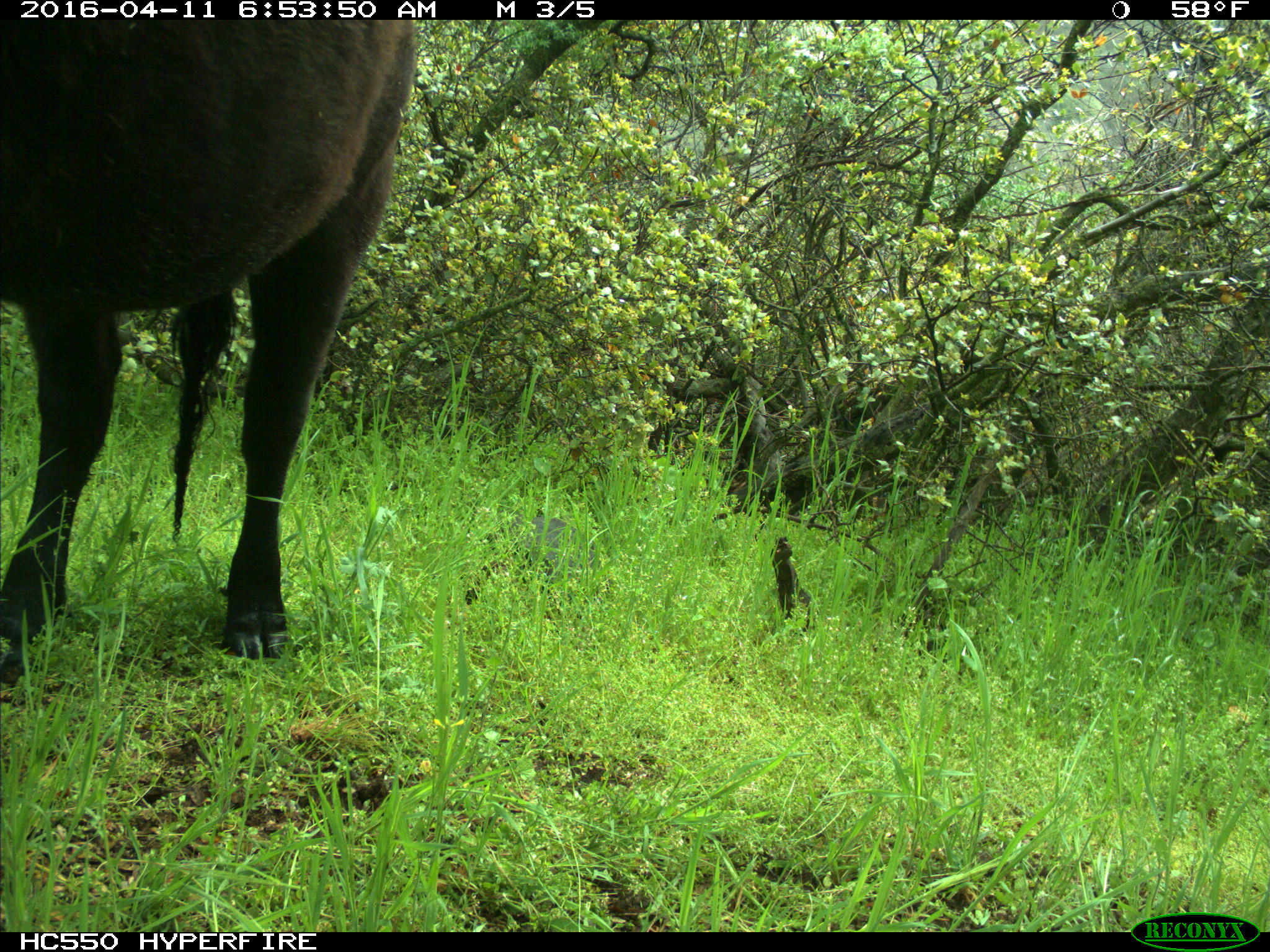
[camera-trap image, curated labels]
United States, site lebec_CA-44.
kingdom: Animalia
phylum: Chordata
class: Mammalia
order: Artiodactyla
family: Bovidae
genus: Bos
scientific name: Bos taurus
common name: domestic cow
Bos taurus (domestic cow).